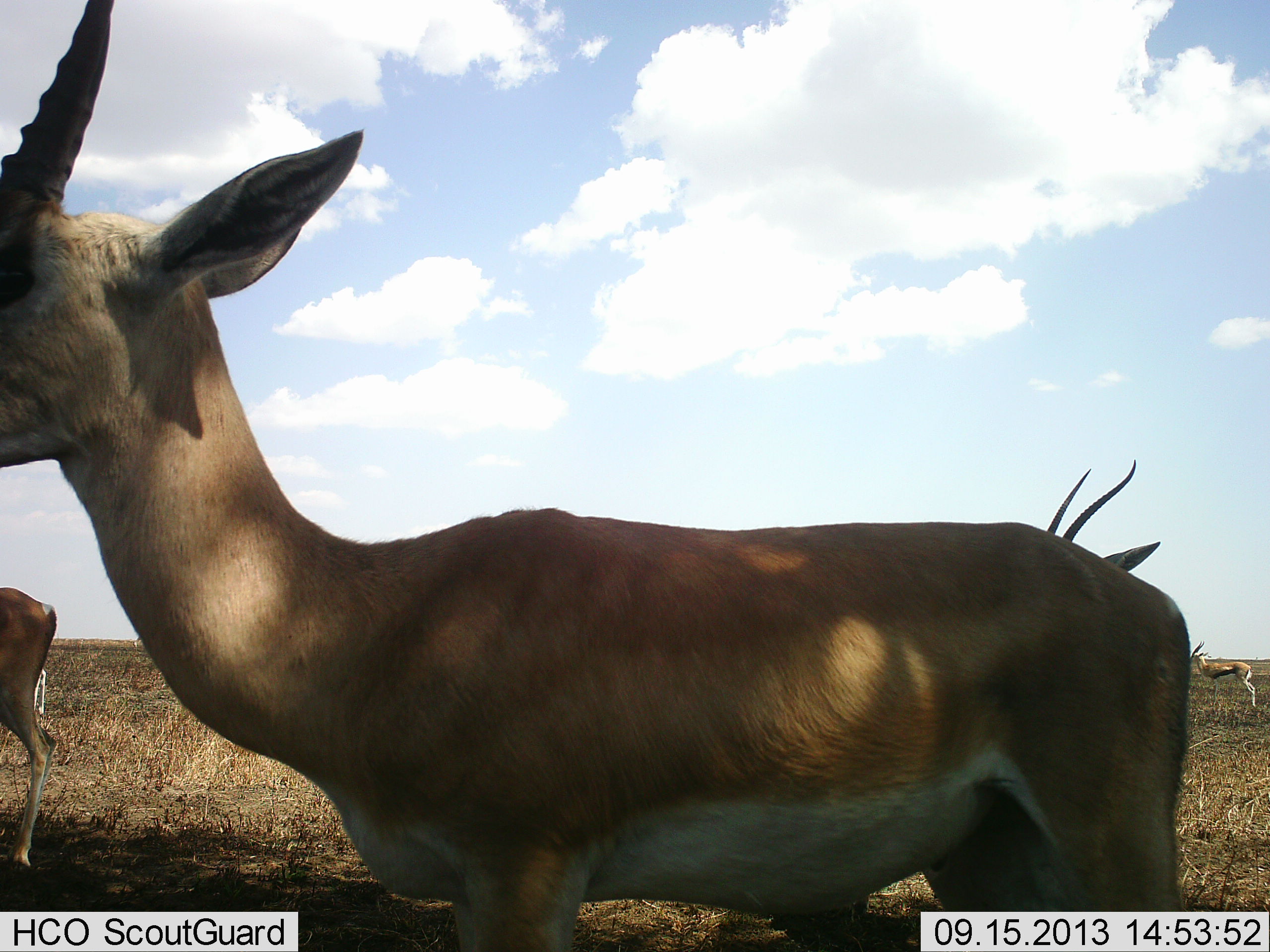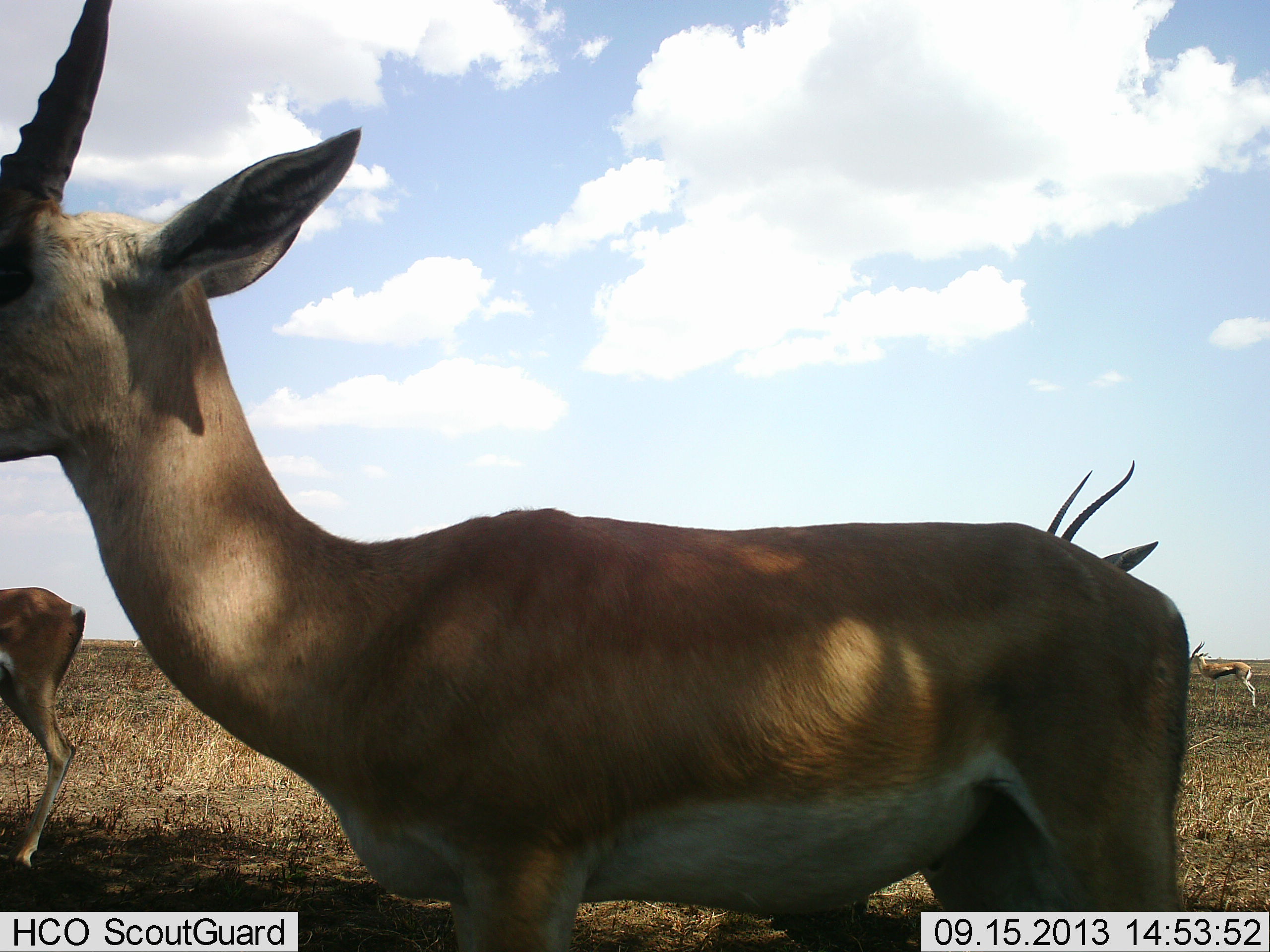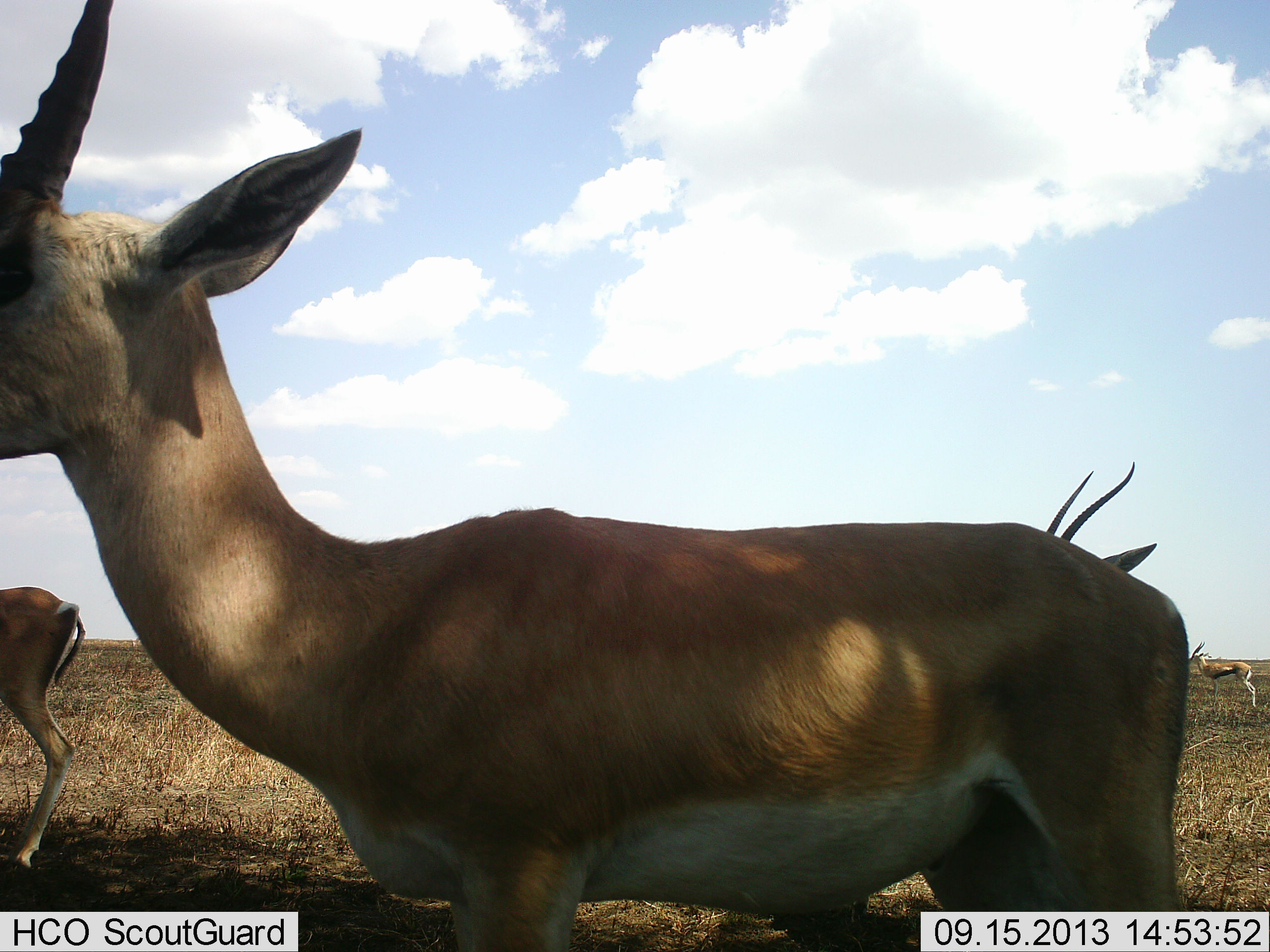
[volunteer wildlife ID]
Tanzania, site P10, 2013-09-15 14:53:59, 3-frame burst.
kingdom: Animalia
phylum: Chordata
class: Mammalia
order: Artiodactyla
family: Bovidae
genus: Nanger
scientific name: Nanger granti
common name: grant's gazelle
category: gazellegrants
Gazellegrants (grant's gazelle) (Nanger granti), count 3. Behavior (volunteer vote fractions): standing 89%, resting 5%, moving 11%, interacting 0%. Young present (vote fraction): 0%. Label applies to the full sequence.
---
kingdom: Animalia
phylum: Chordata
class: Mammalia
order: Artiodactyla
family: Bovidae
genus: Eudorcas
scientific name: Eudorcas thomsonii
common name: thomson's gazelle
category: gazellethomsons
Gazellethomsons (thomson's gazelle) (Eudorcas thomsonii), count 1. Behavior (volunteer vote fractions): standing 100%, resting 0%, moving 0%, interacting 0%. Young present (vote fraction): 0%. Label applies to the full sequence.